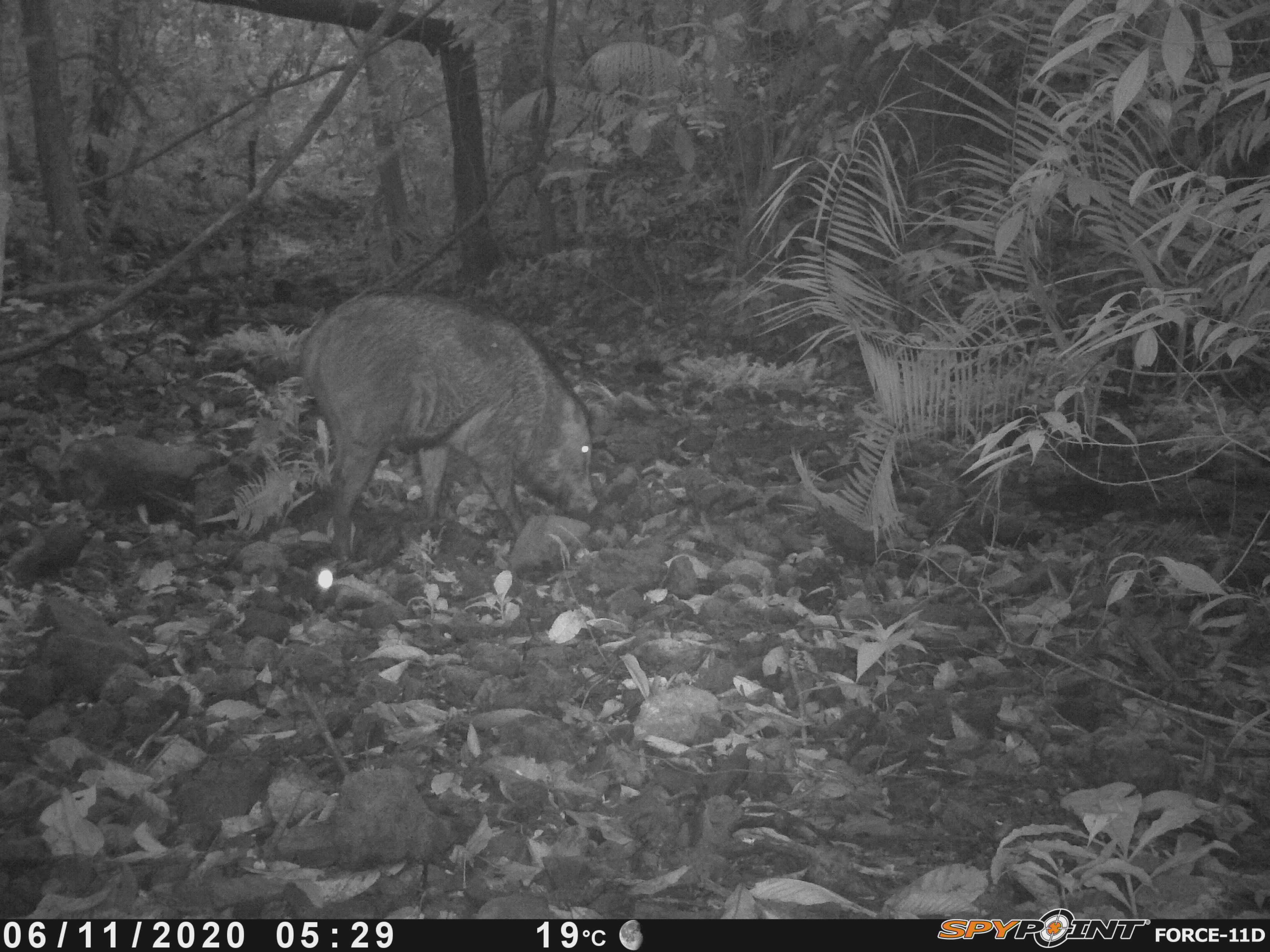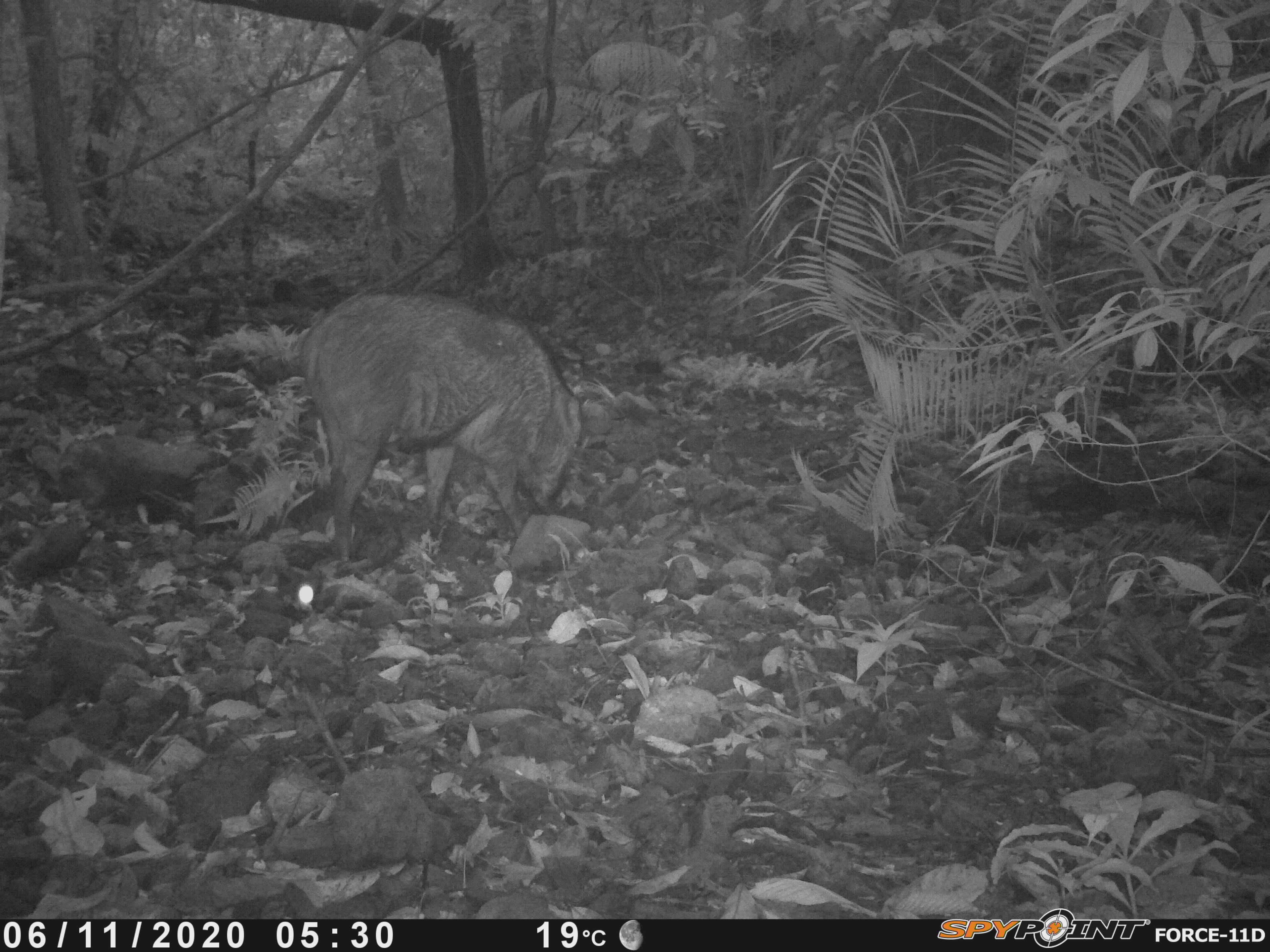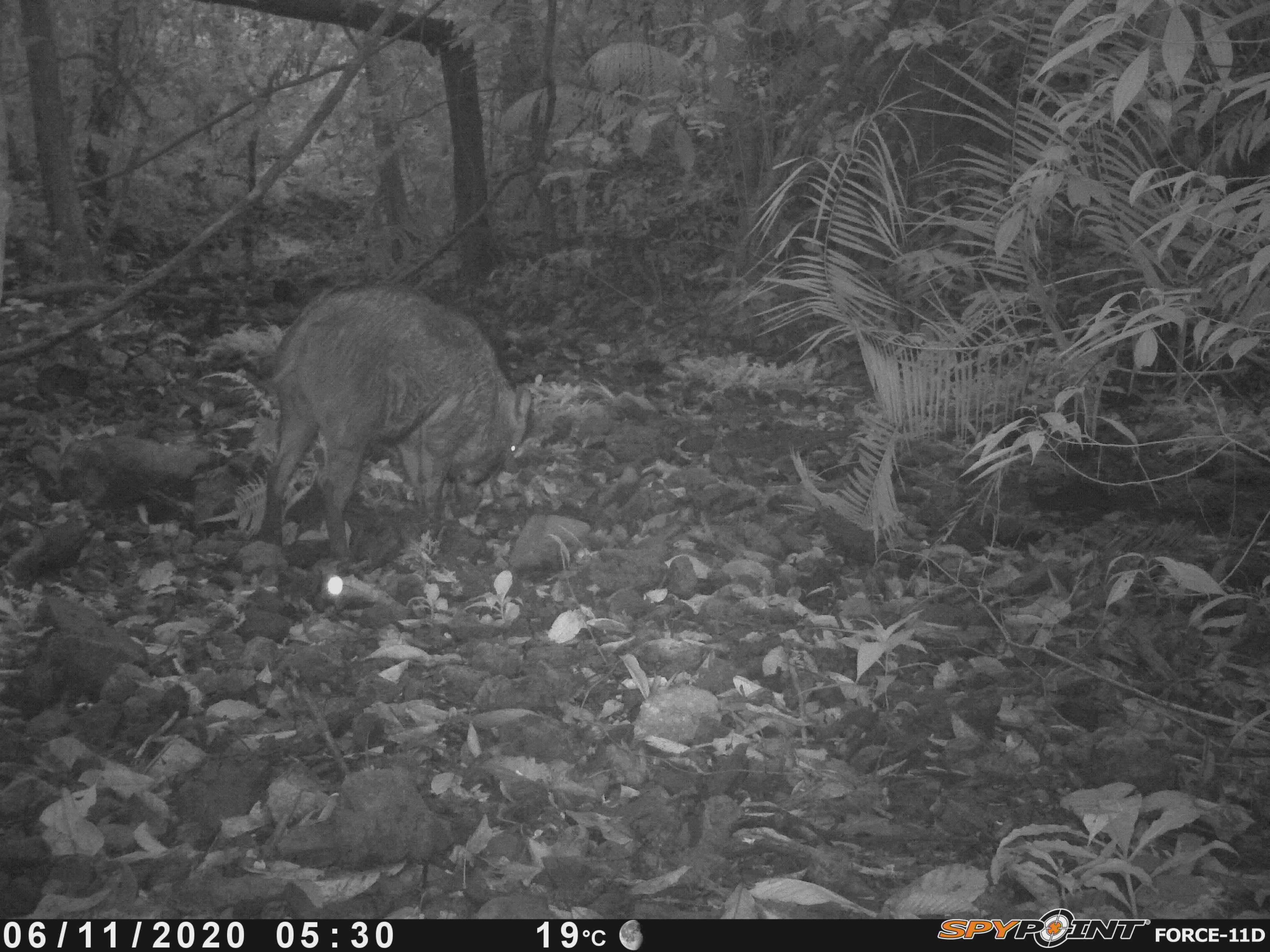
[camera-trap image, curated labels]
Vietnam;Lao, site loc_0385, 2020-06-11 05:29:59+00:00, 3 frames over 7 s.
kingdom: Animalia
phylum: Chordata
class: Mammalia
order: Artiodactyla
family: Suidae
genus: Sus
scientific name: Sus scrofa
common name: eurasian wild pig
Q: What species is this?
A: Eurasian wild pig (Sus scrofa).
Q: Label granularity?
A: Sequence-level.